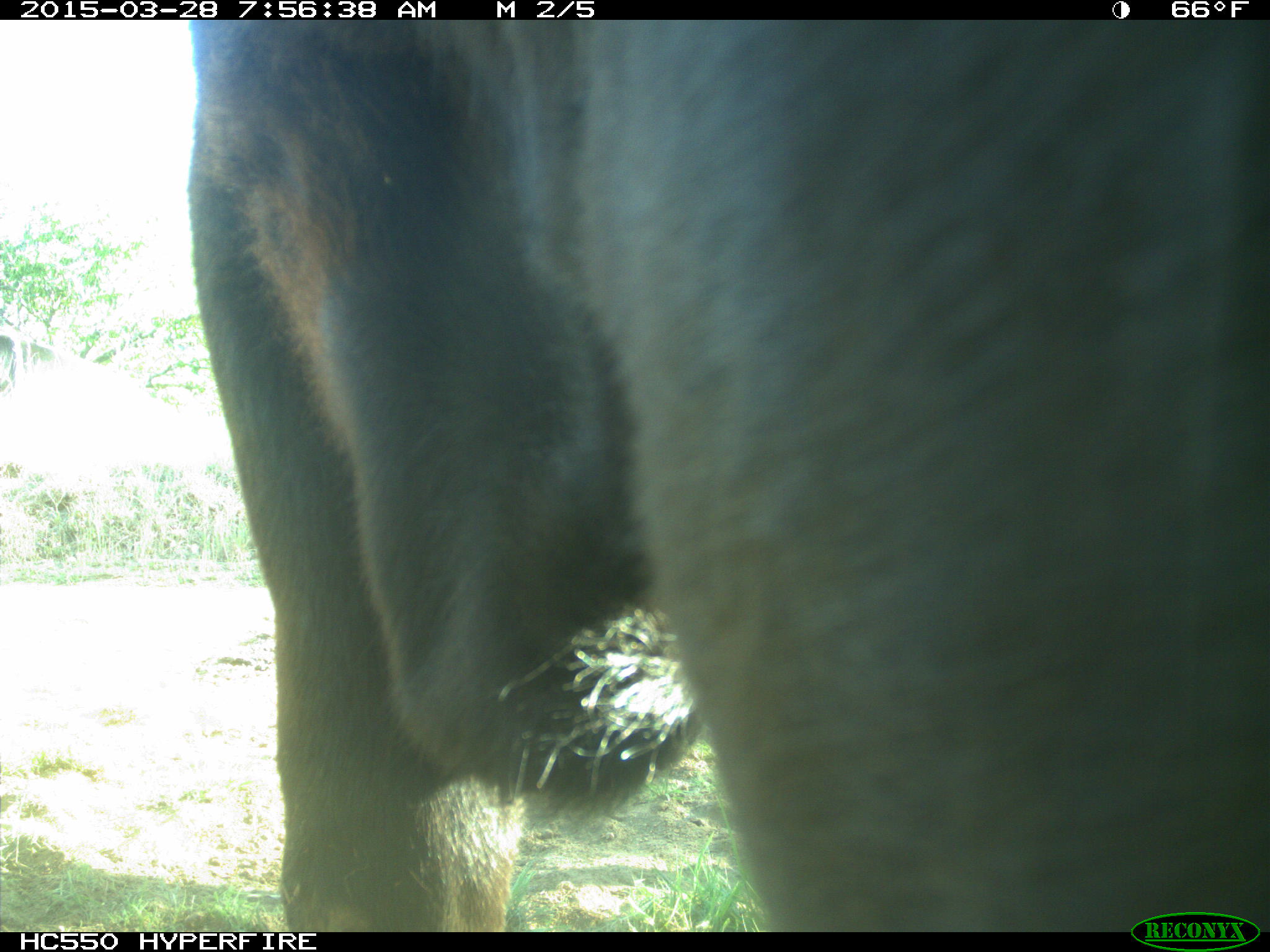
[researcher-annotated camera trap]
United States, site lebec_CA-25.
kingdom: Animalia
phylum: Chordata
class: Mammalia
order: Artiodactyla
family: Bovidae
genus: Bos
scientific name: Bos taurus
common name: domestic cow